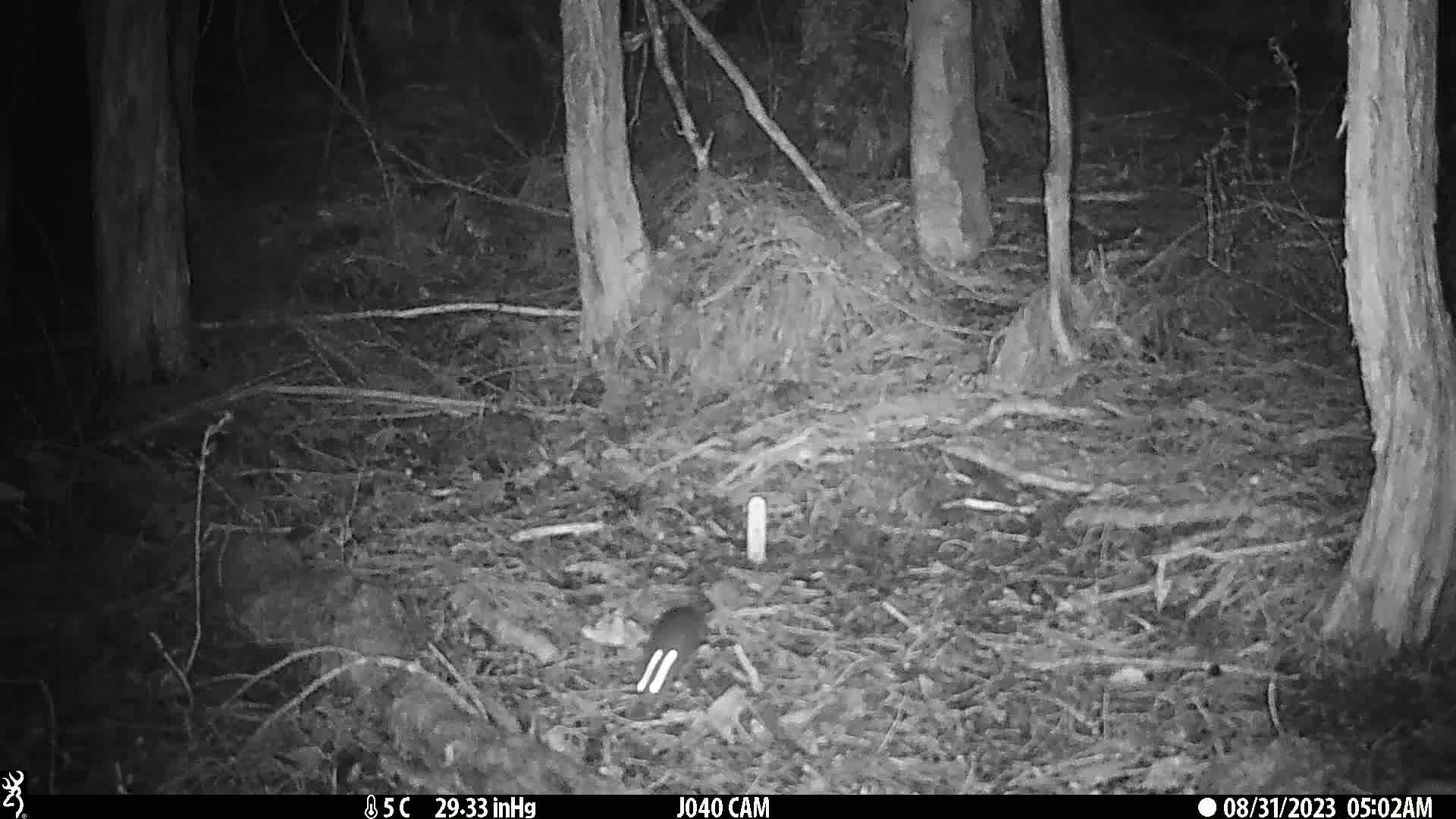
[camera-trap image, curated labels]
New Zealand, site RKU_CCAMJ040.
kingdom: Animalia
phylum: Chordata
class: Mammalia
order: Rodentia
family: Muridae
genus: Rattus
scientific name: Rattus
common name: rat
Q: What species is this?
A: Rat (Rattus).